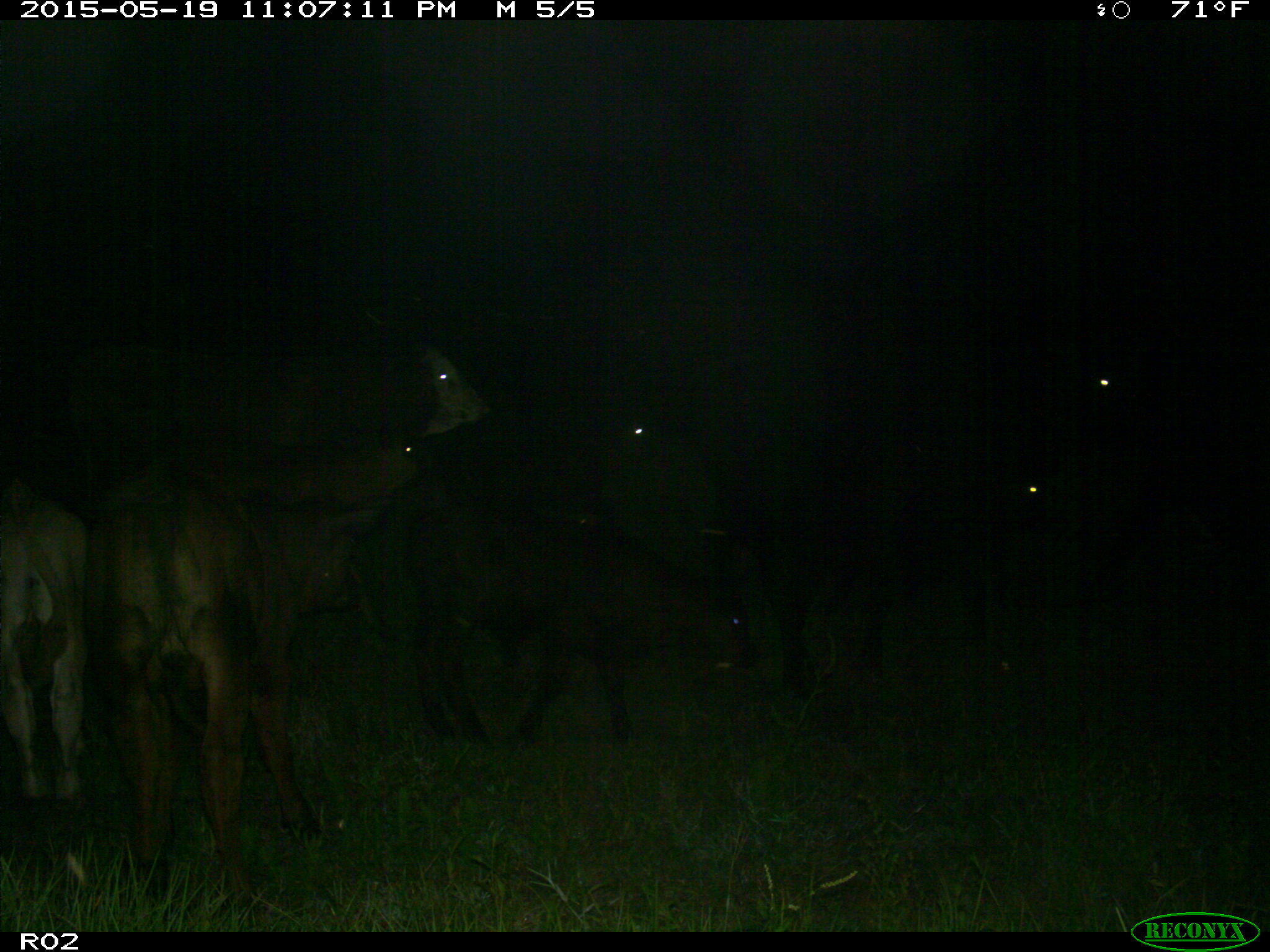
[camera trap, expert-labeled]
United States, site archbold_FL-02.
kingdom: Animalia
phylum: Chordata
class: Mammalia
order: Artiodactyla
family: Bovidae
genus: Bos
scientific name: Bos taurus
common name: domestic cow